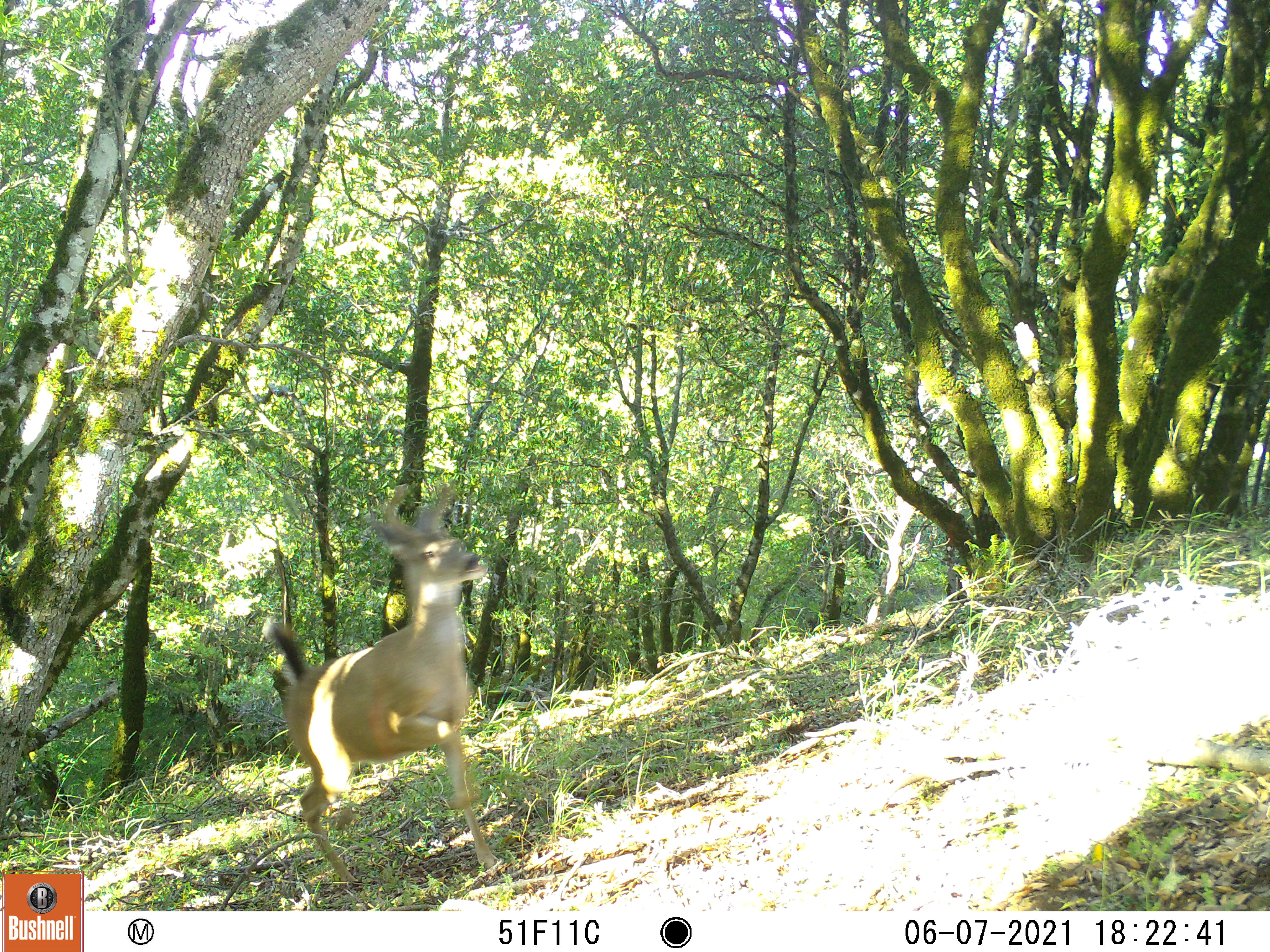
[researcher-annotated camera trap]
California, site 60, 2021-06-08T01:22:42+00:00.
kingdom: Animalia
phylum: Chordata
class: Mammalia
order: Artiodactyla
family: Cervidae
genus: Odocoileus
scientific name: Odocoileus hemionus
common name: mule deer